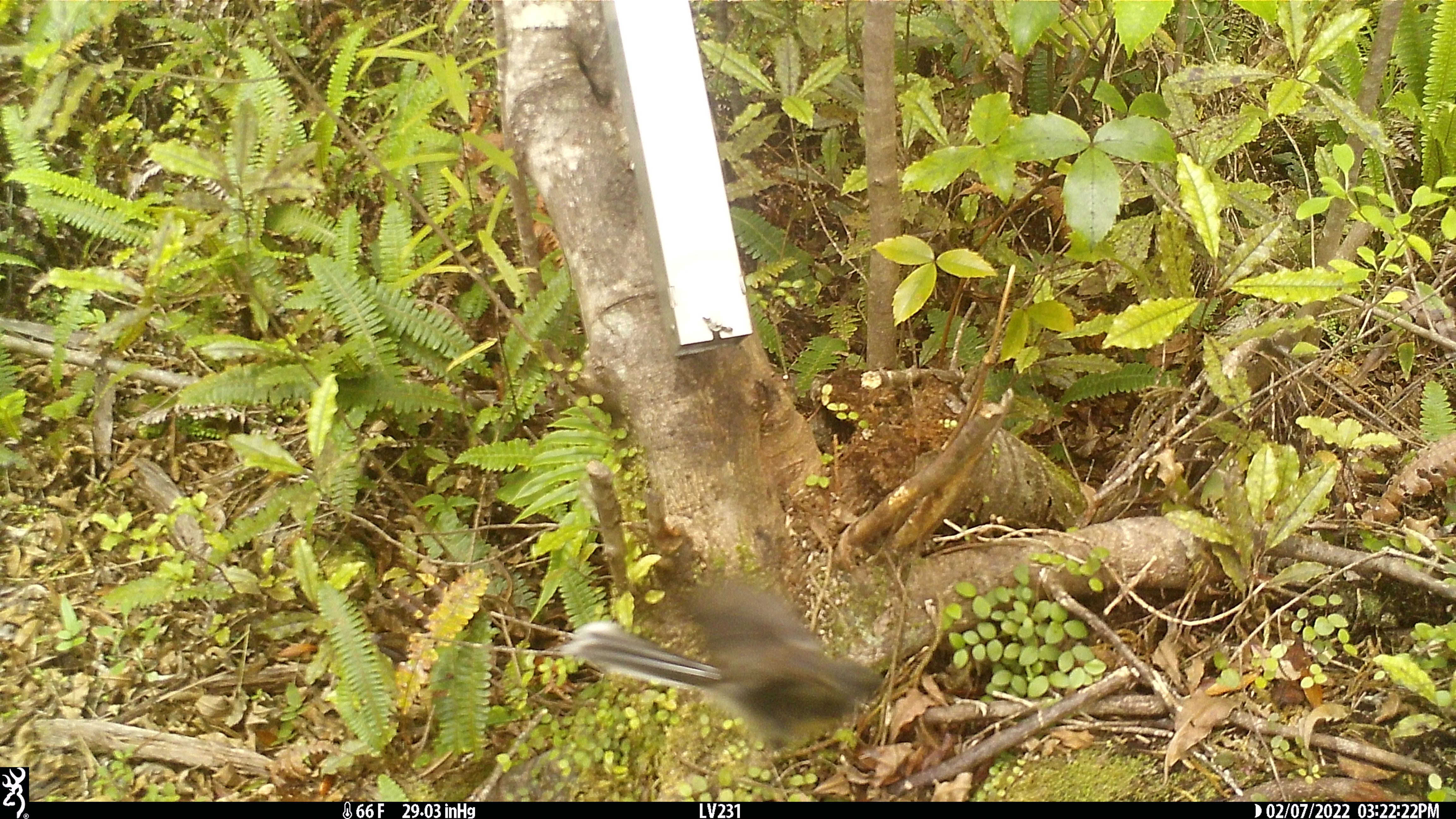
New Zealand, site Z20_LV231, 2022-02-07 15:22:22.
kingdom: Animalia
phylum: Chordata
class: Aves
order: Passeriformes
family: Rhipiduridae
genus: Rhipidura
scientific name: Rhipidura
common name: fantails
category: fantail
Fantail (fantails) (Rhipidura).